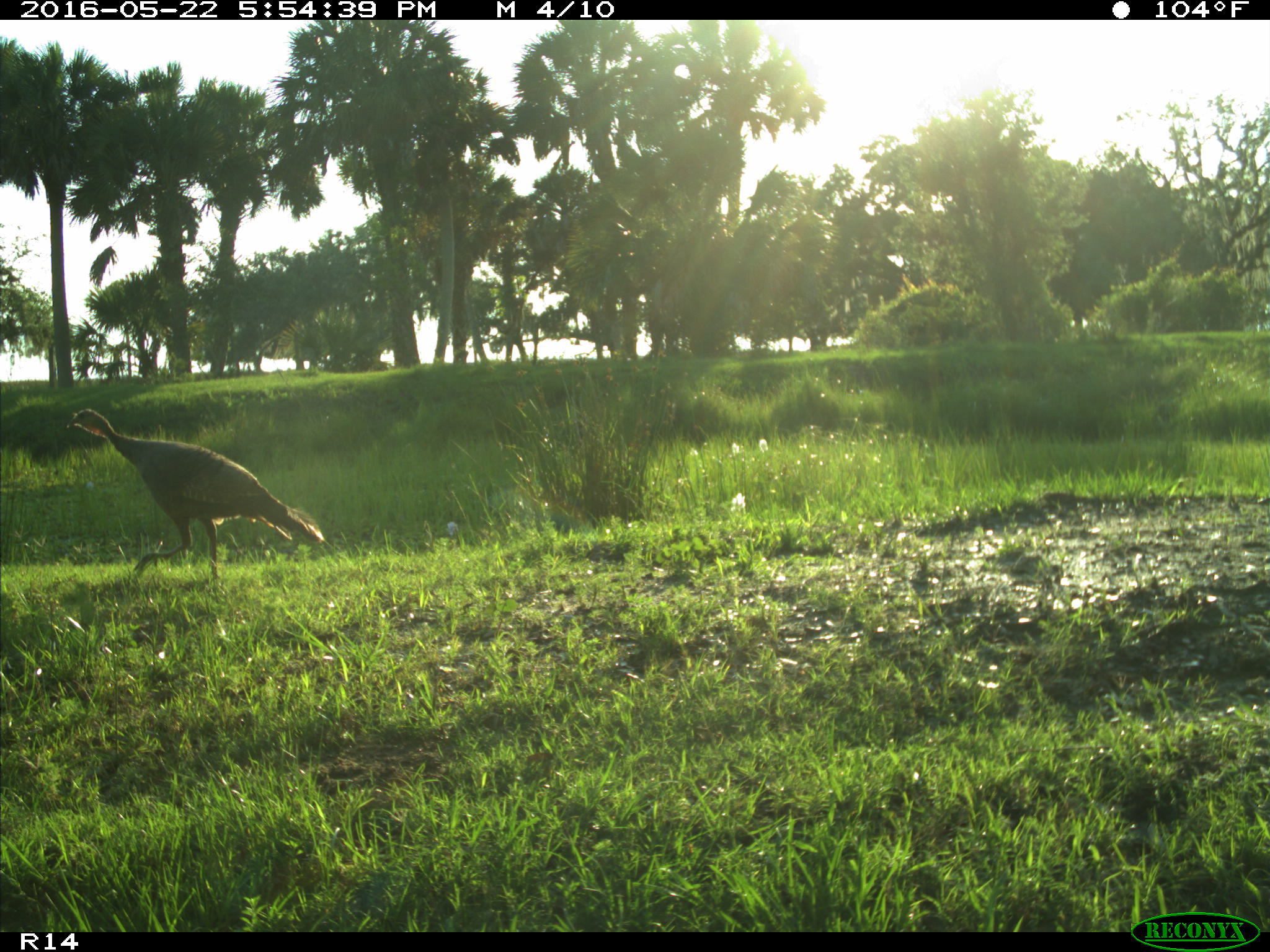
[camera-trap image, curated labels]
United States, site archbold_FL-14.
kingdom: Animalia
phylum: Chordata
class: Aves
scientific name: Aves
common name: birds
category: unidentified bird